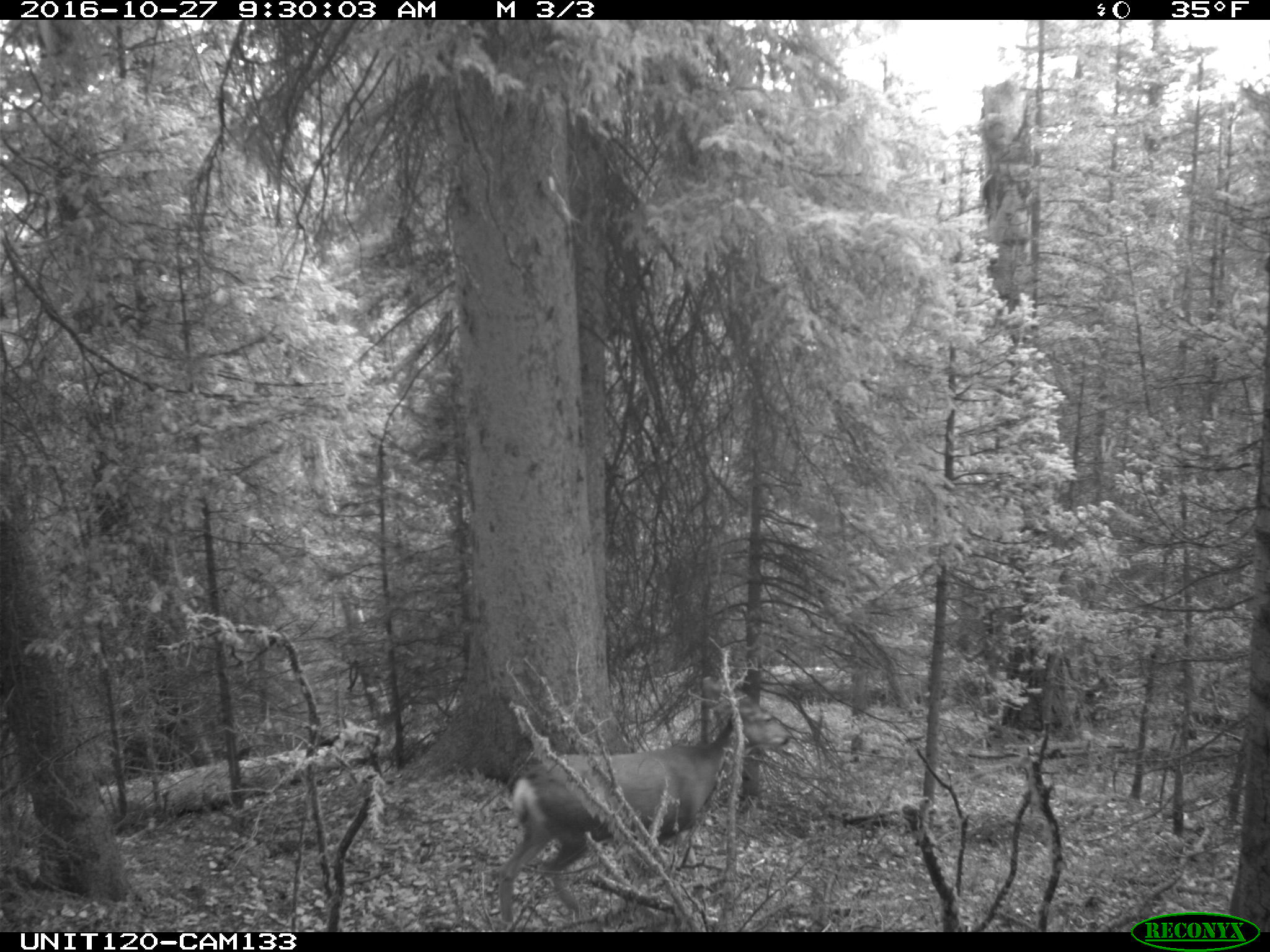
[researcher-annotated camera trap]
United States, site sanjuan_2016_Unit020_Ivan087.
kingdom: Animalia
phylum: Chordata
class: Mammalia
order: Artiodactyla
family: Cervidae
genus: Odocoileus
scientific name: Odocoileus hemionus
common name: mule deer